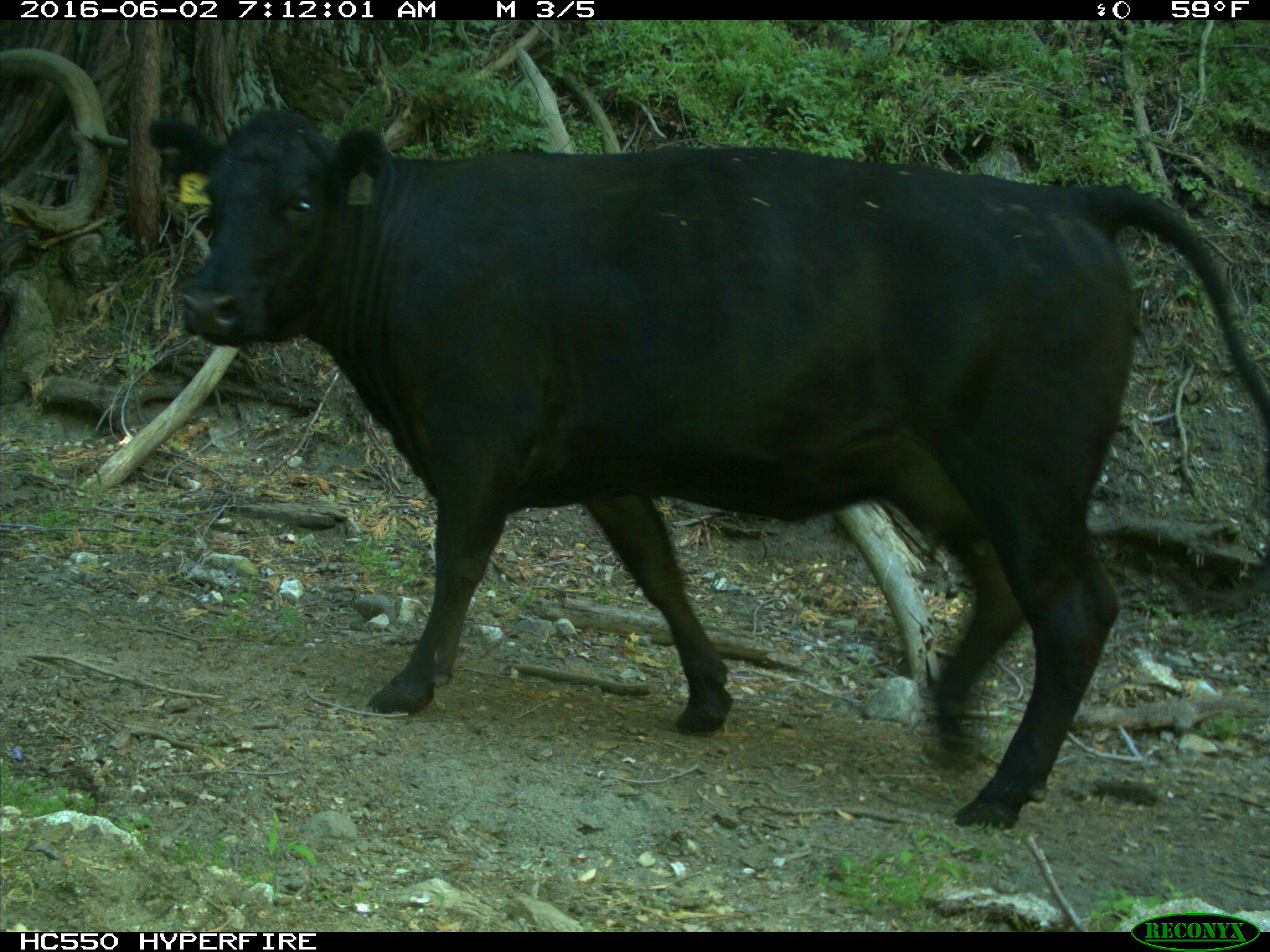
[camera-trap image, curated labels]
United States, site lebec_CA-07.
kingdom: Animalia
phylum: Chordata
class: Mammalia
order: Artiodactyla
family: Bovidae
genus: Bos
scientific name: Bos taurus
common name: domestic cow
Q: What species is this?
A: Bos taurus (domestic cow).